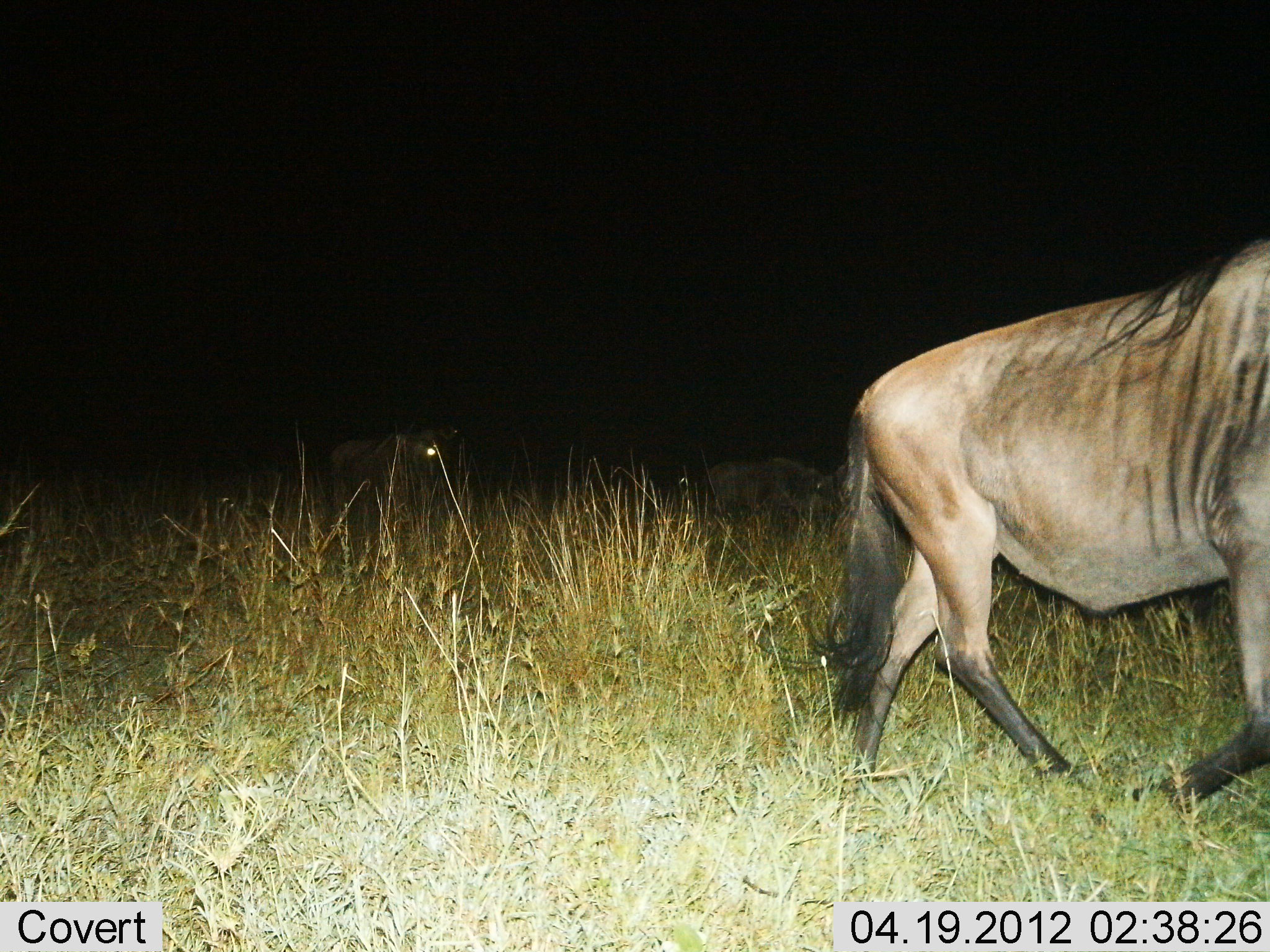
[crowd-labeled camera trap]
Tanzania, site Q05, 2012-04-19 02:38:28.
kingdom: Animalia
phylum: Chordata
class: Mammalia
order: Artiodactyla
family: Bovidae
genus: Connochaetes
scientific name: Connochaetes taurinus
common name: blue wildebeest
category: wildebeest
Wildebeest (blue wildebeest) (Connochaetes taurinus), count 3. Behavior (volunteer vote fractions): standing 31%, resting 0%, moving 92%, interacting 0%. Young present (vote fraction): 0%. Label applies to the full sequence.